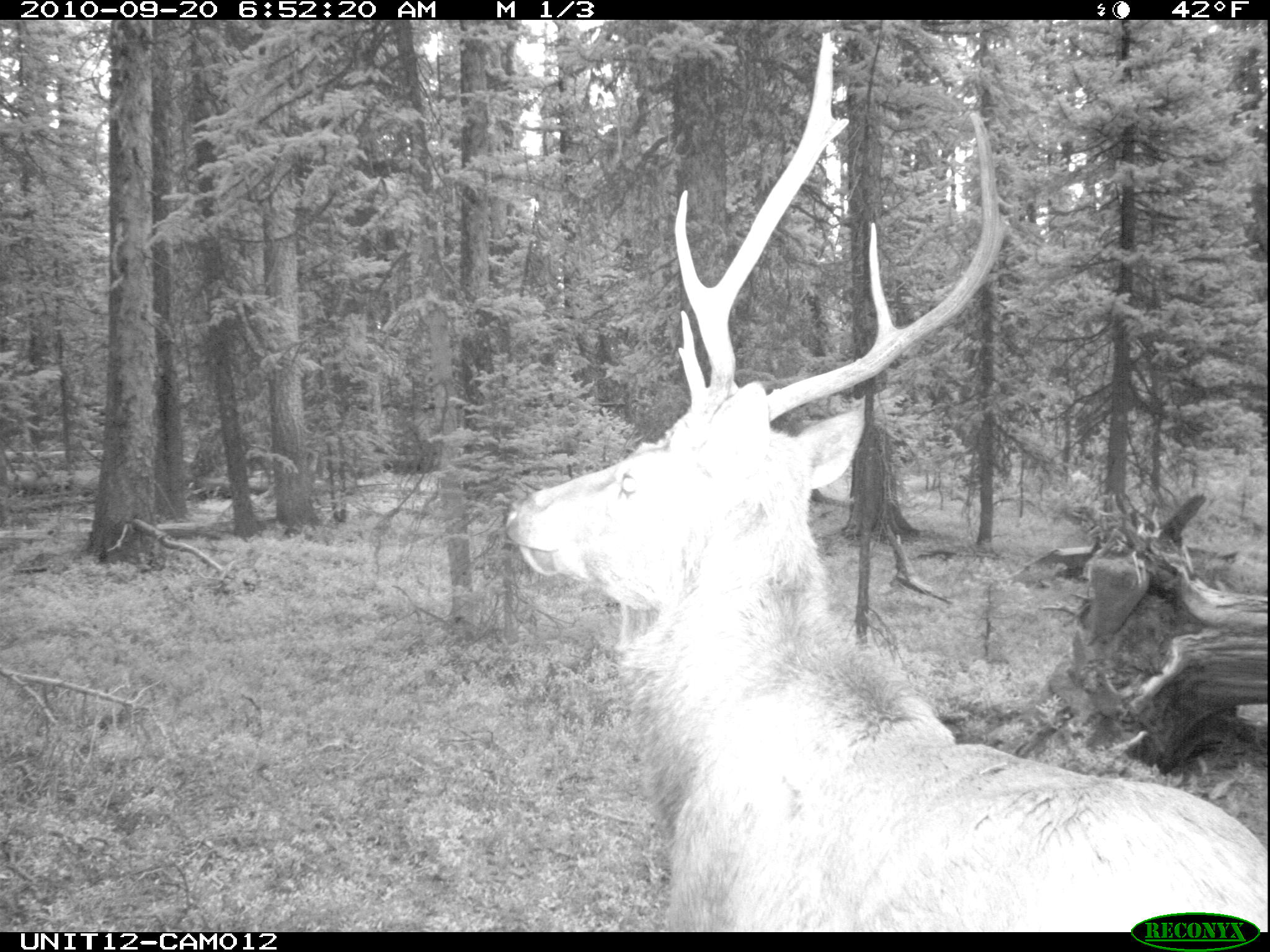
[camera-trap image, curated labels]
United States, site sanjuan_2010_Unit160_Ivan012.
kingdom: Animalia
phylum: Chordata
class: Mammalia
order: Artiodactyla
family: Cervidae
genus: Cervus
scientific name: Cervus elaphus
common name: red deer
Cervus elaphus (red deer).